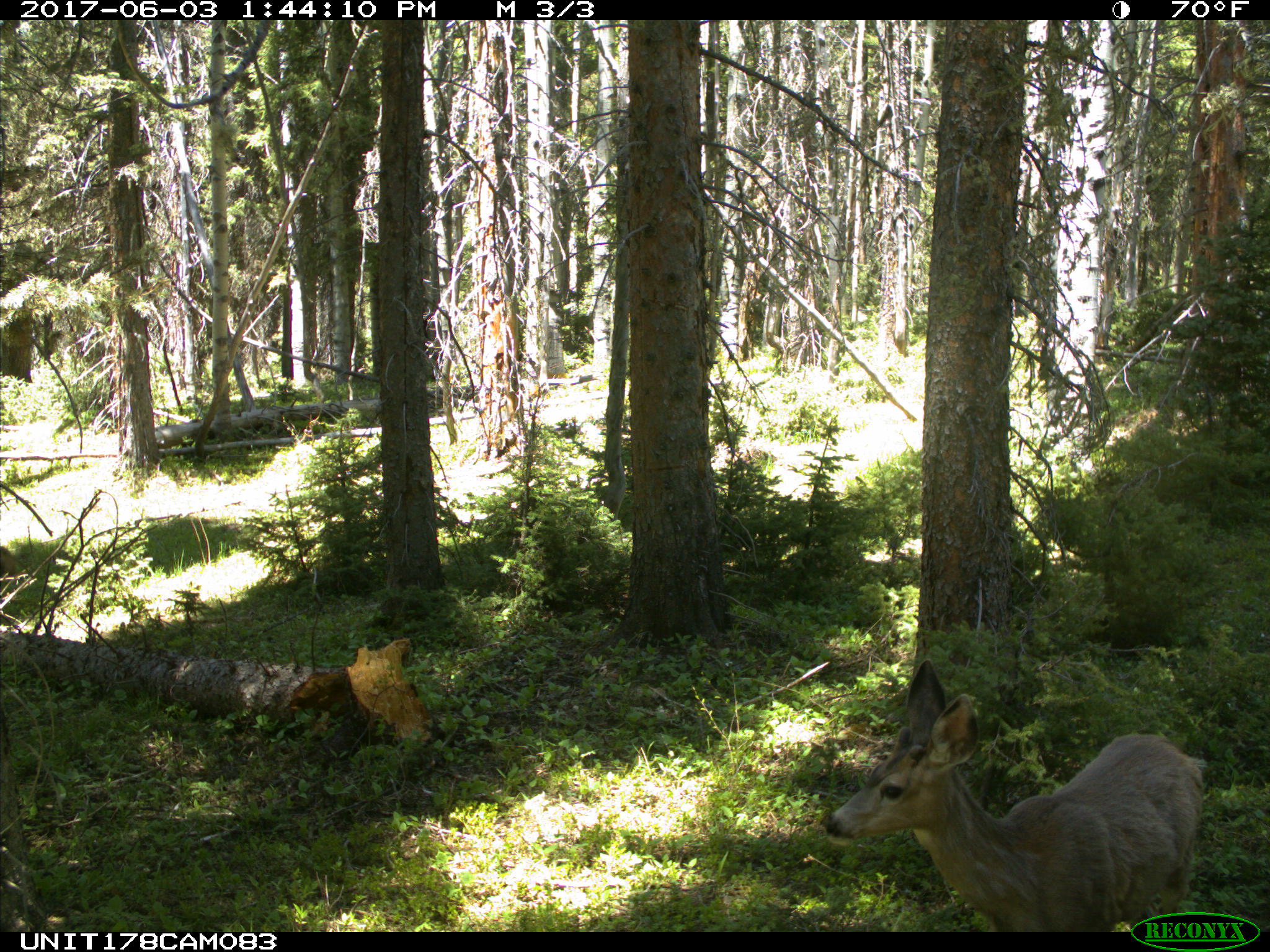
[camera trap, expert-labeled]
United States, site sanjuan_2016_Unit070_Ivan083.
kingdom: Animalia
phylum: Chordata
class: Mammalia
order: Artiodactyla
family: Cervidae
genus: Odocoileus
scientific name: Odocoileus hemionus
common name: mule deer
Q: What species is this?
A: Odocoileus hemionus (mule deer).